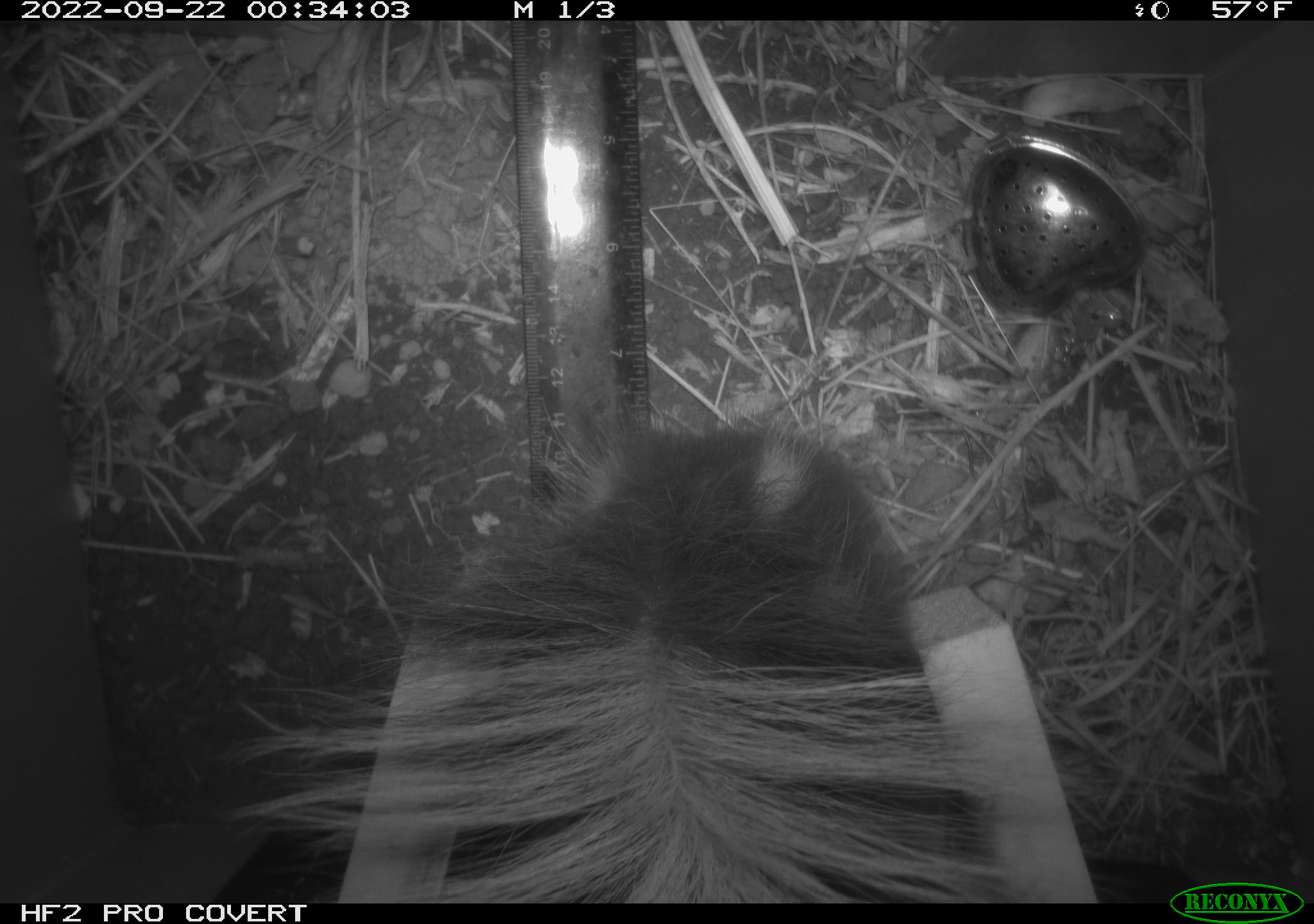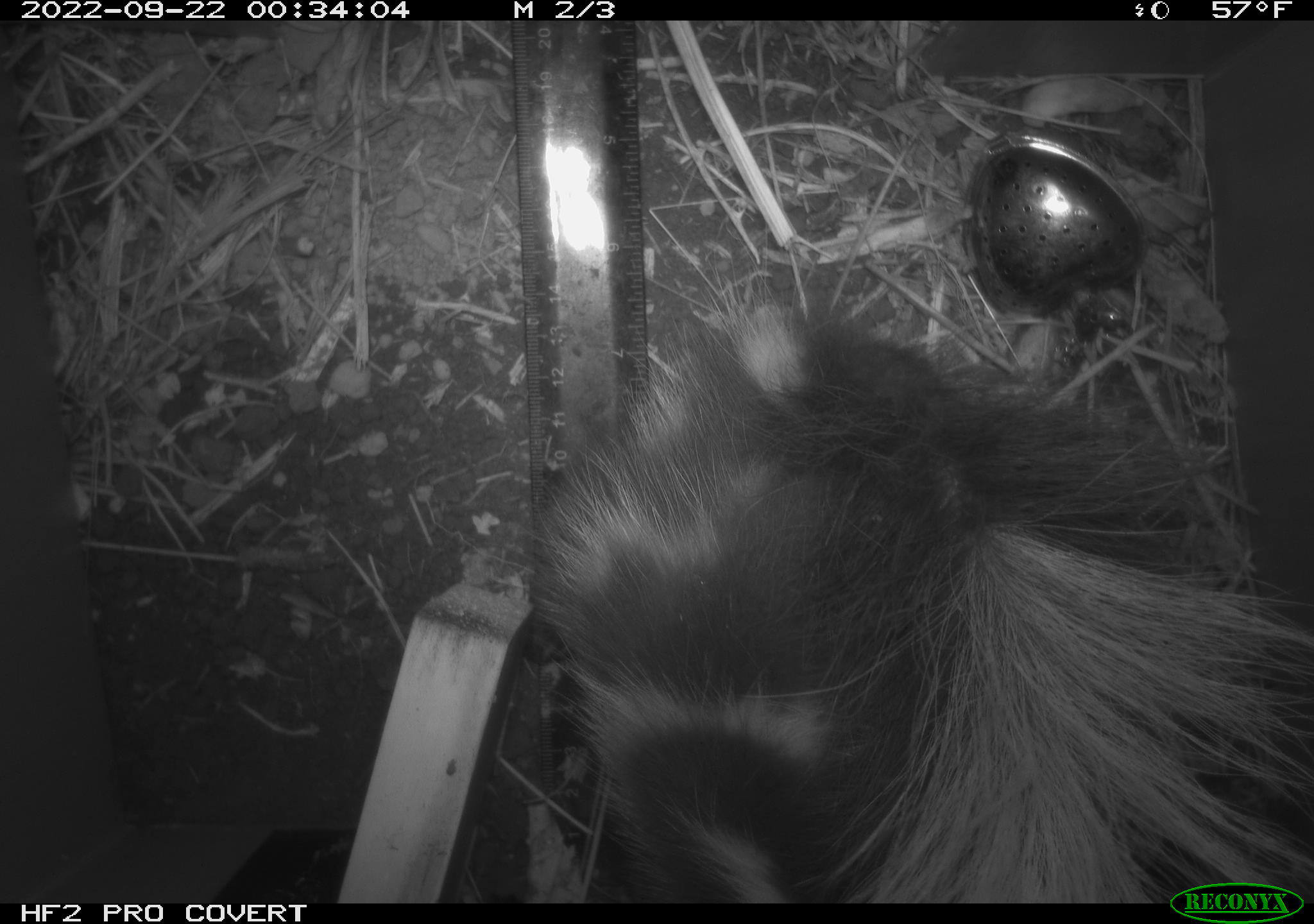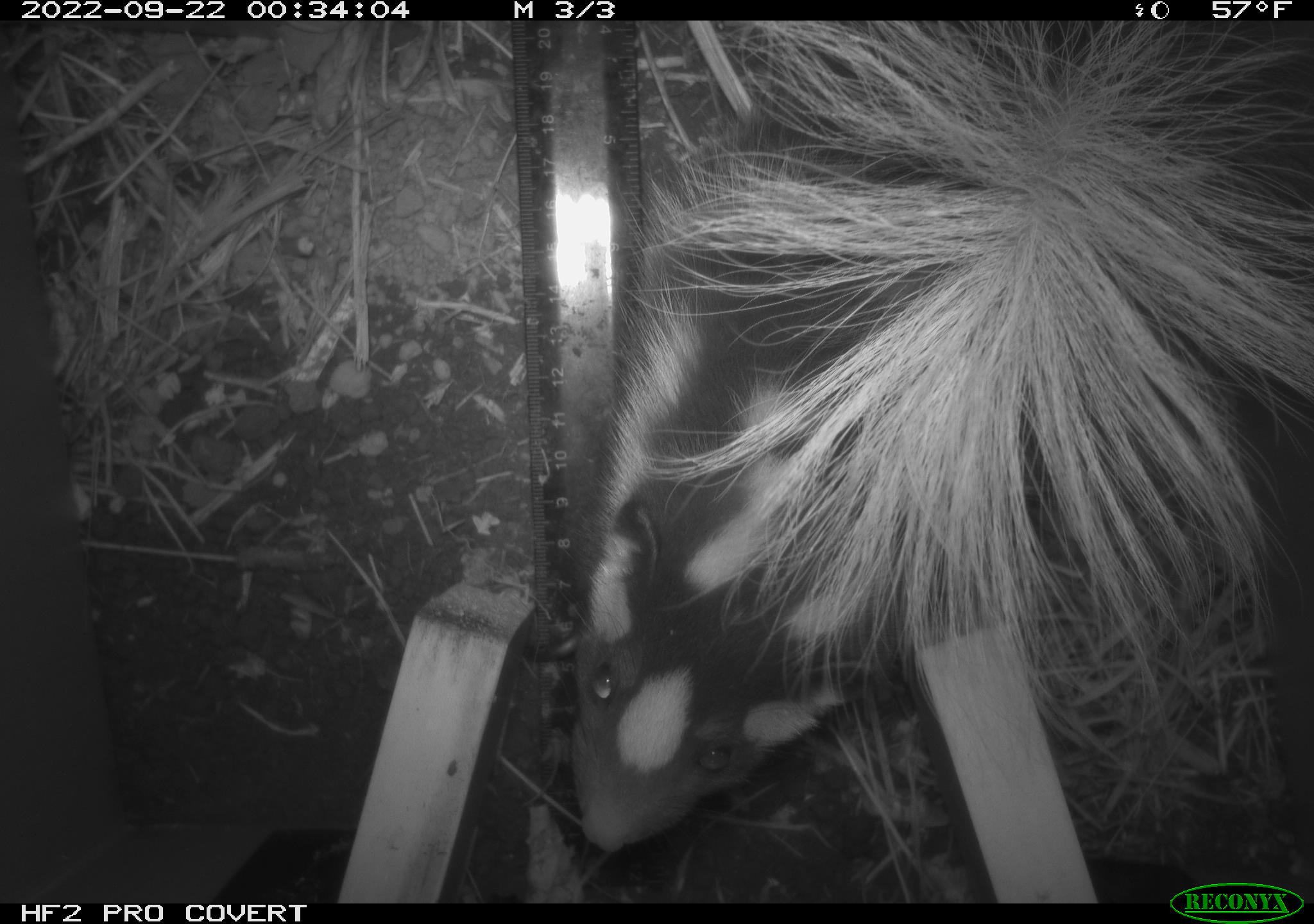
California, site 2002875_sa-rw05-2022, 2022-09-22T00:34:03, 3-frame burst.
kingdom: Animalia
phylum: Chordata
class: Mammalia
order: Carnivora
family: Mephitidae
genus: Spilogale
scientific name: Spilogale gracilis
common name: western spotted skunk